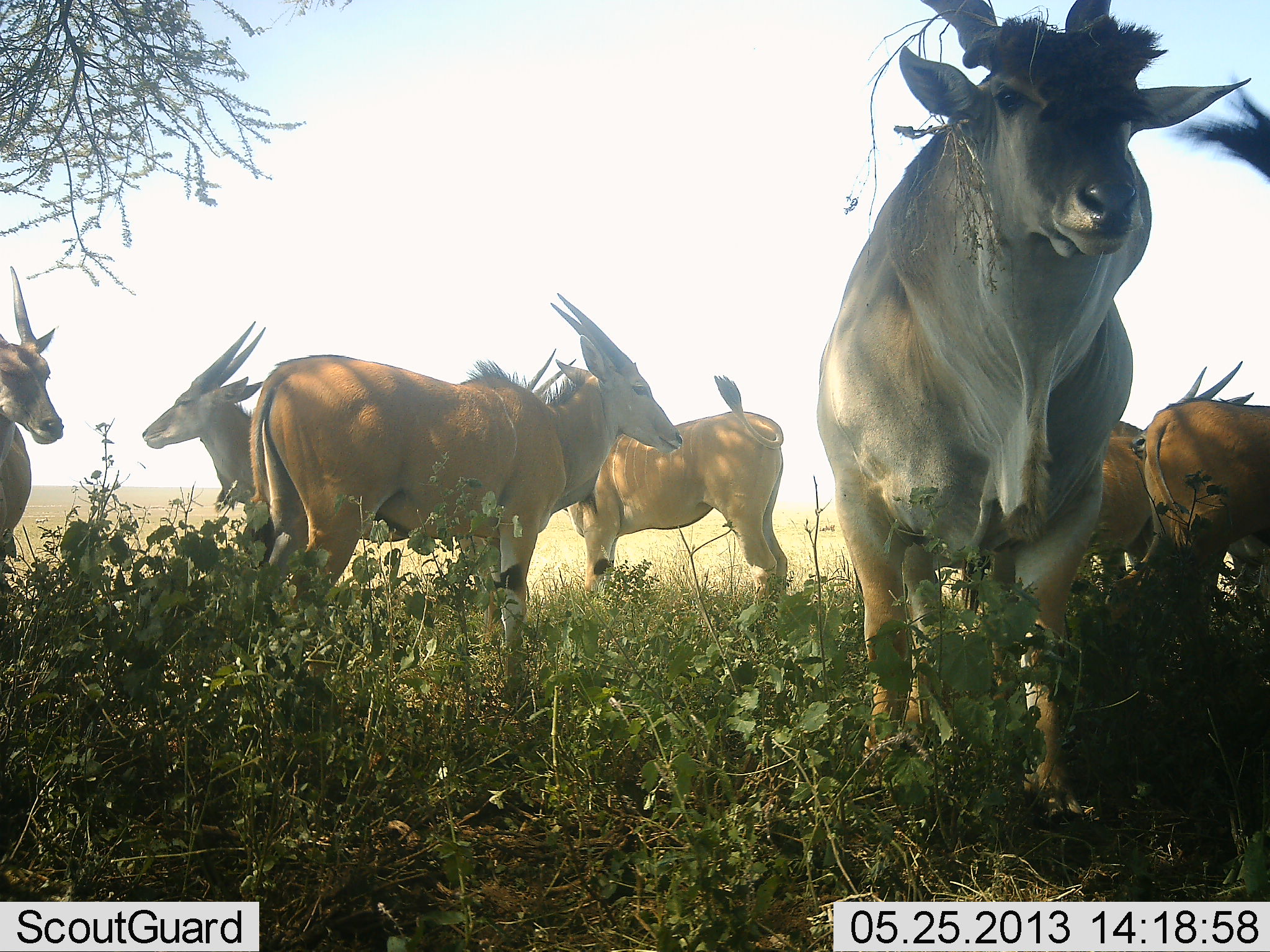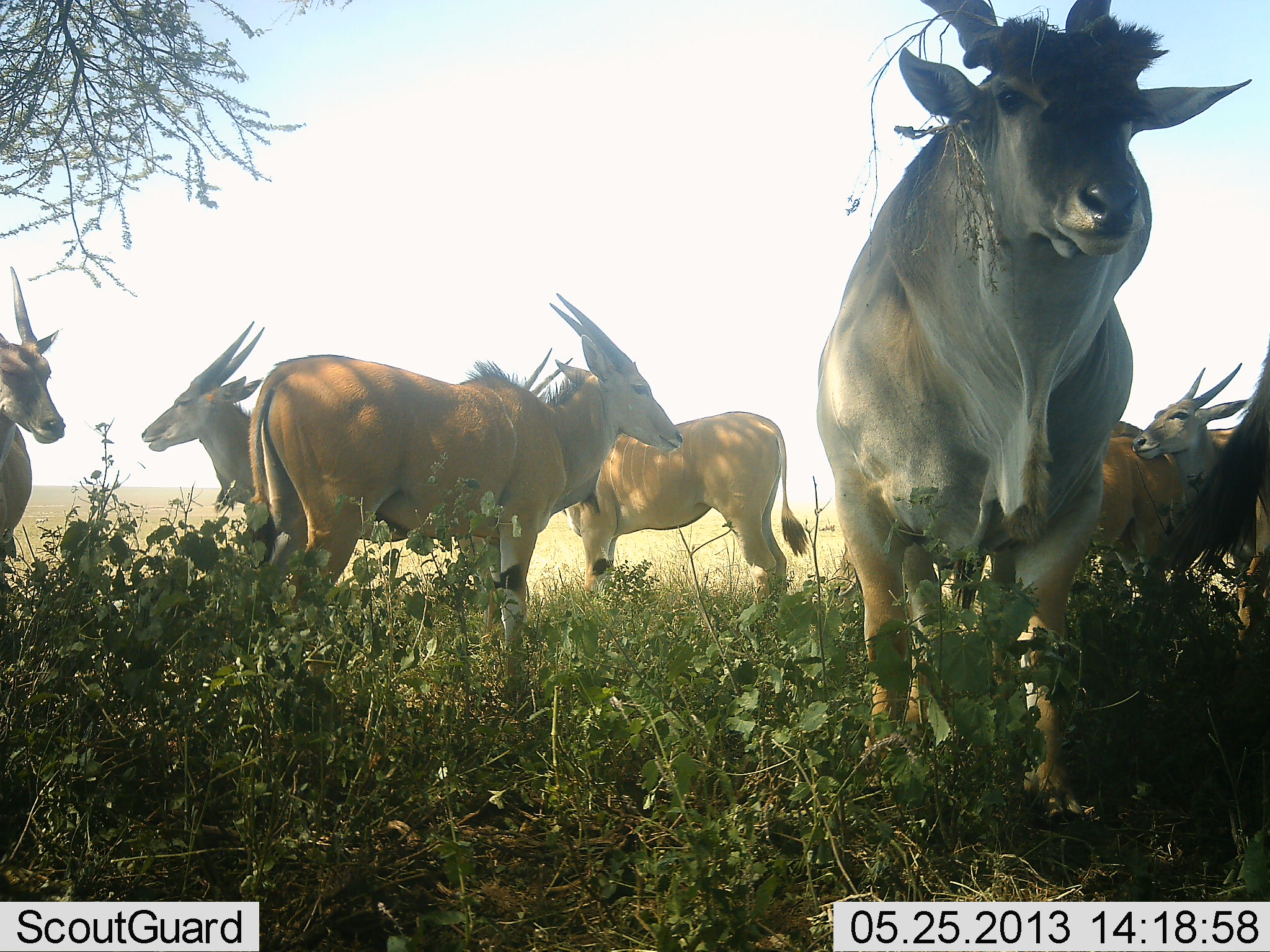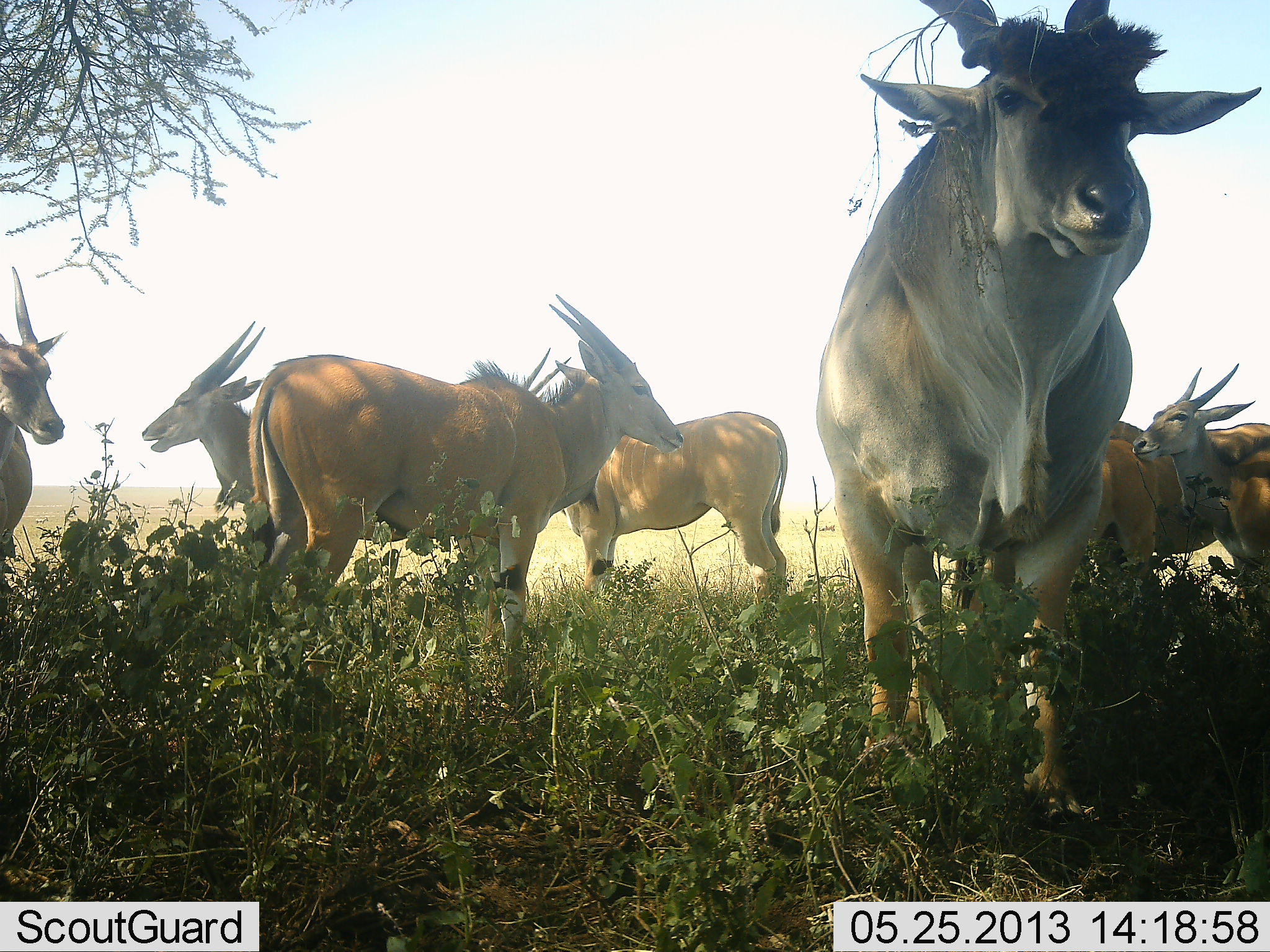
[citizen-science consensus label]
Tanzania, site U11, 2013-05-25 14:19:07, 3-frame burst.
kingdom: Animalia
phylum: Chordata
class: Mammalia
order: Artiodactyla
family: Bovidae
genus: Tragelaphus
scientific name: Tragelaphus oryx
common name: eland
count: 8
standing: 90%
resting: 10%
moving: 10%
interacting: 0%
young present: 0%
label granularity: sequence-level